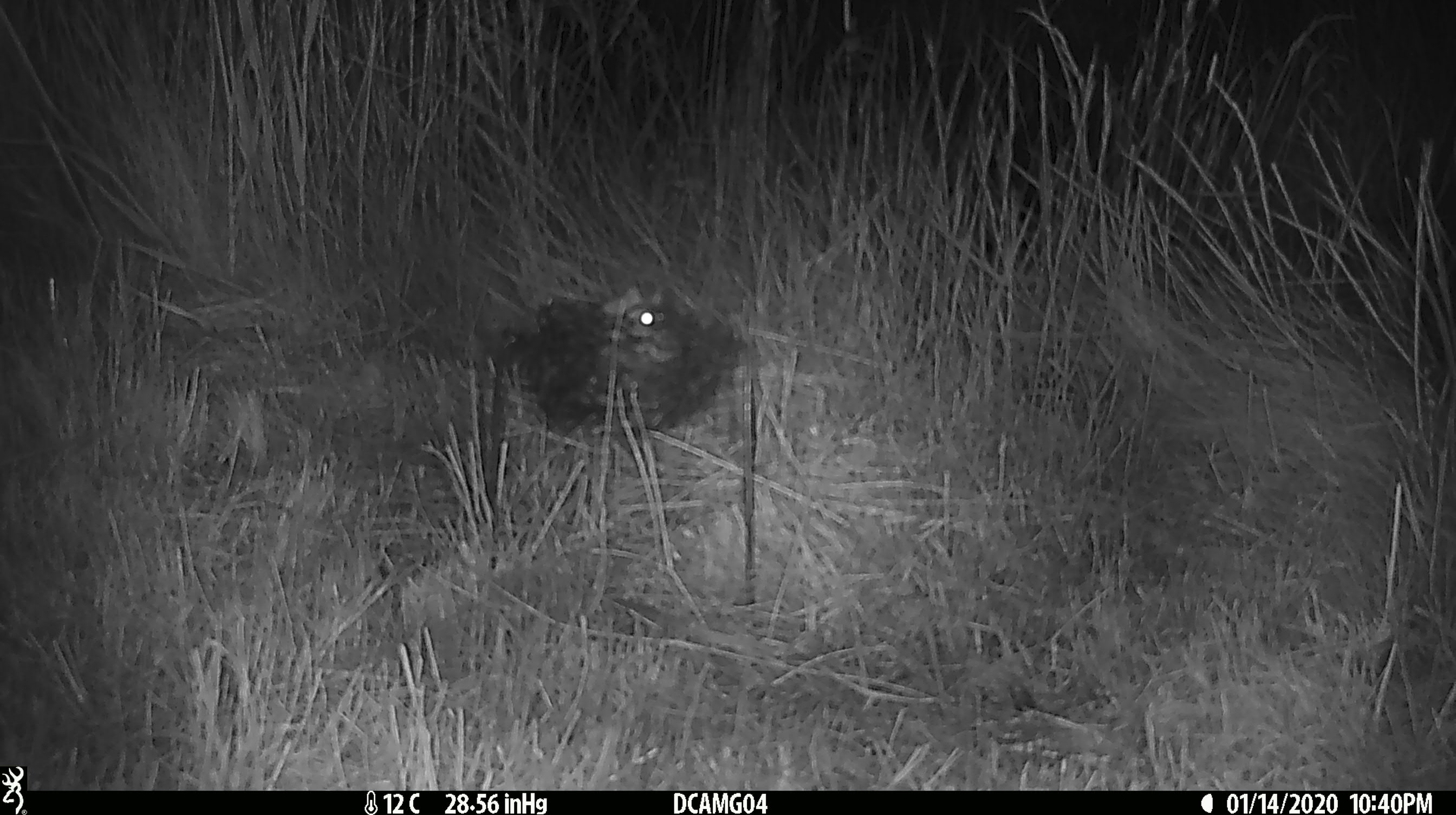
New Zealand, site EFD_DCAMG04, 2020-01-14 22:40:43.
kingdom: Animalia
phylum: Chordata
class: Mammalia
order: Rodentia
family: Muridae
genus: Mus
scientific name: Mus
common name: mouse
Mouse (Mus).